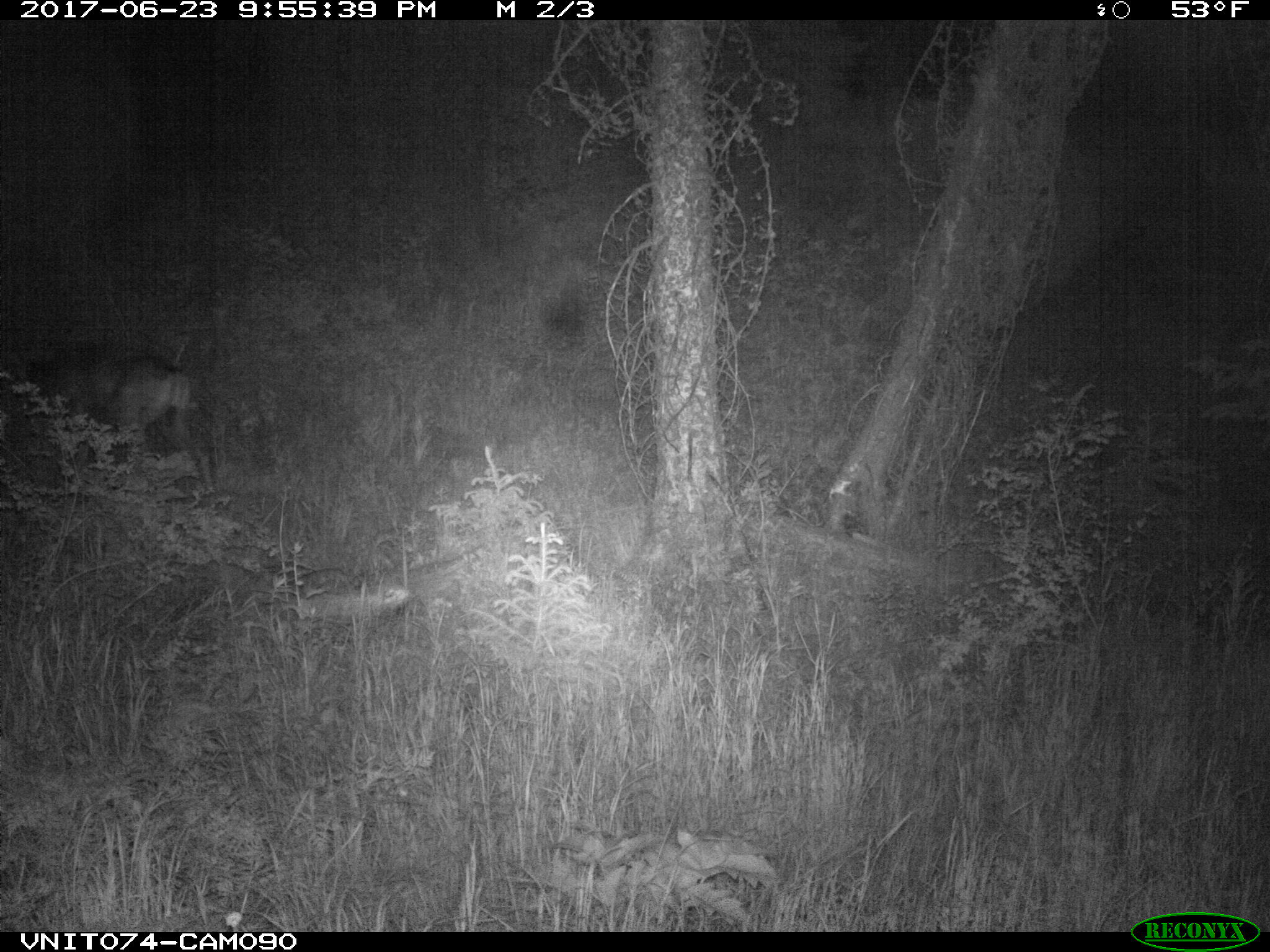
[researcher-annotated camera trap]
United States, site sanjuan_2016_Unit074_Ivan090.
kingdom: Animalia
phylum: Chordata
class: Mammalia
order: Artiodactyla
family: Cervidae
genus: Odocoileus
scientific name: Odocoileus hemionus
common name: mule deer